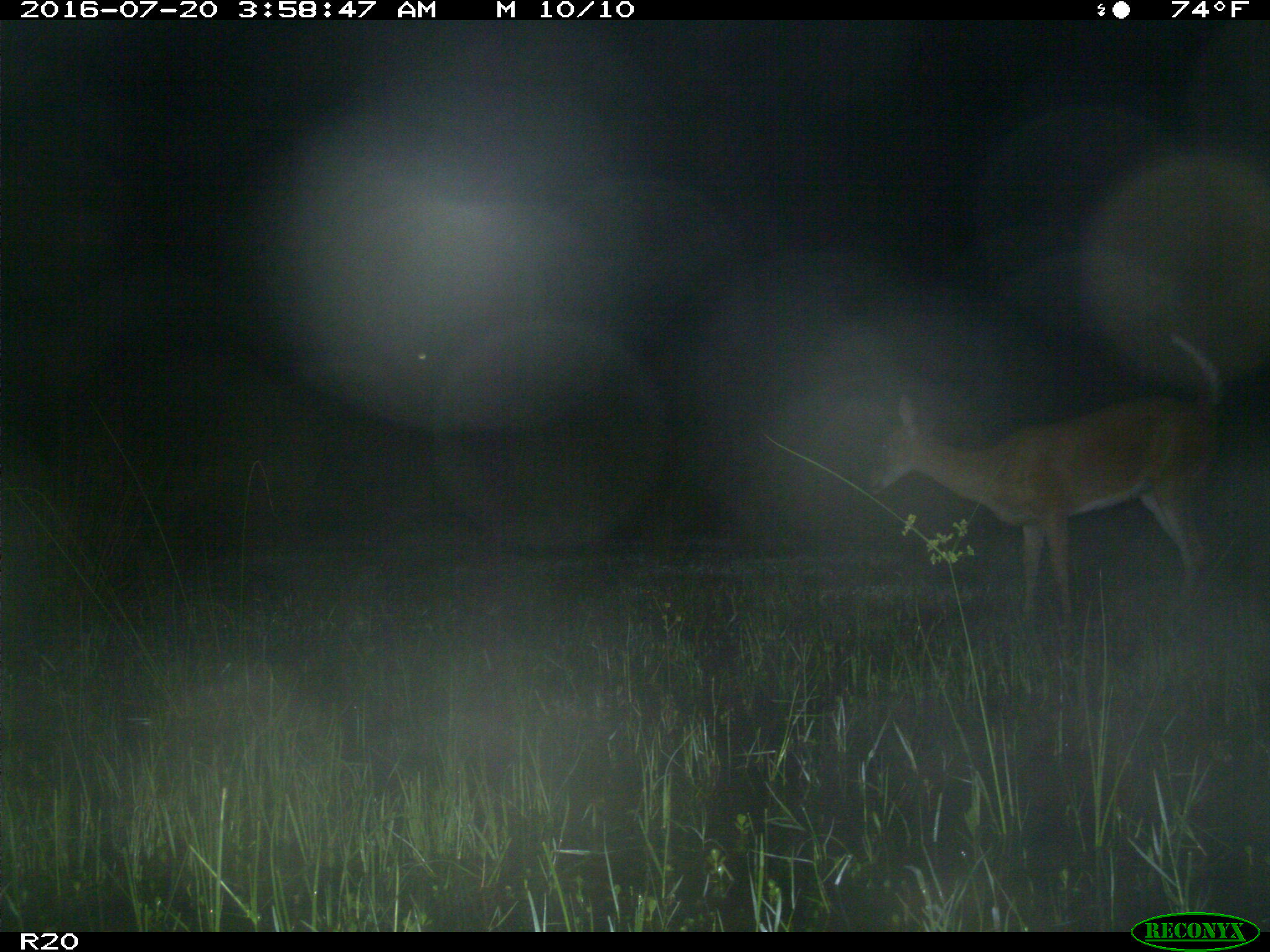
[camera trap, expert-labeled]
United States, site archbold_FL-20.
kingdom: Animalia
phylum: Chordata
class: Mammalia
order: Artiodactyla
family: Cervidae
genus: Odocoileus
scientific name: Odocoileus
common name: deer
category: unidentified deer